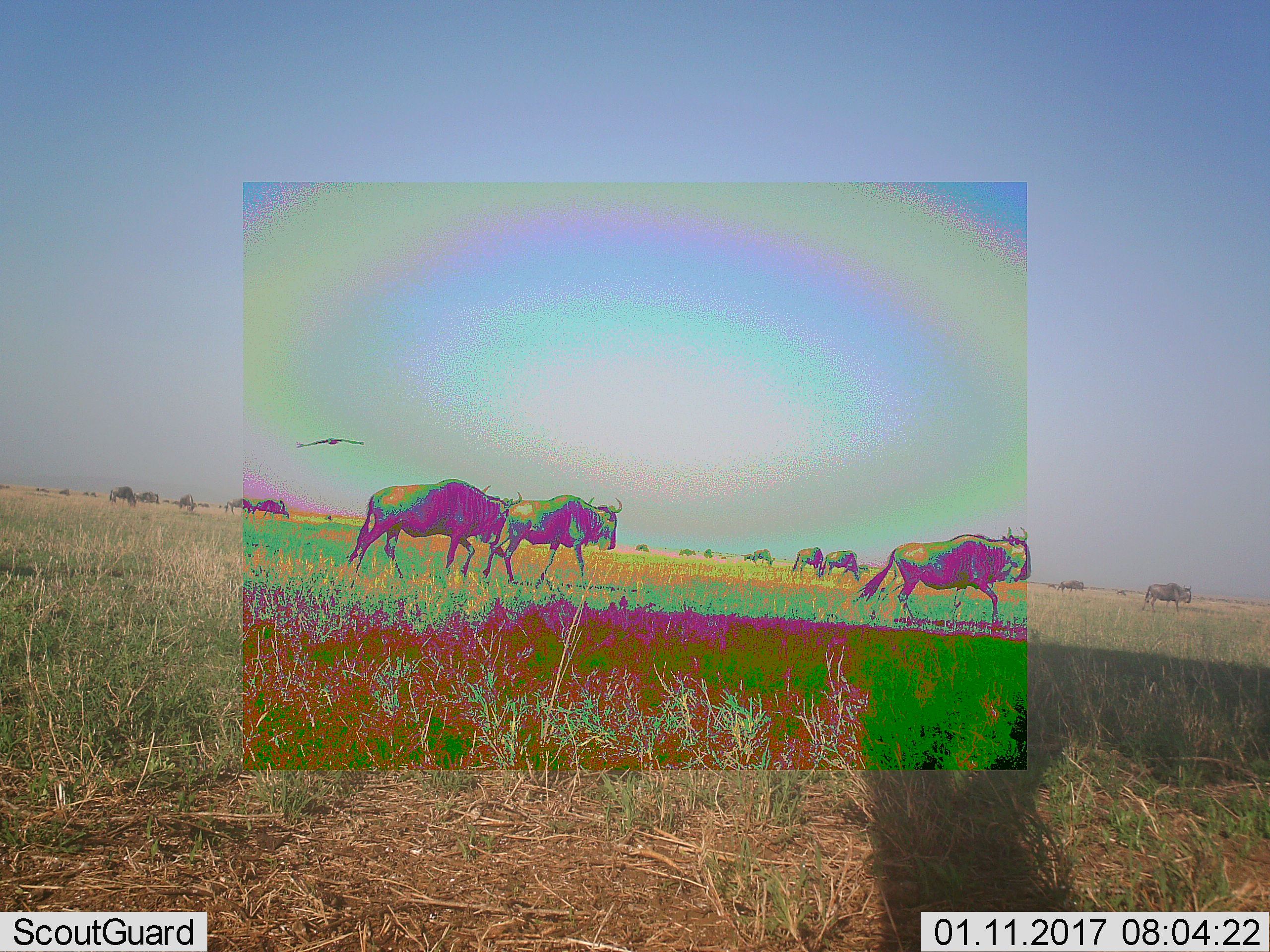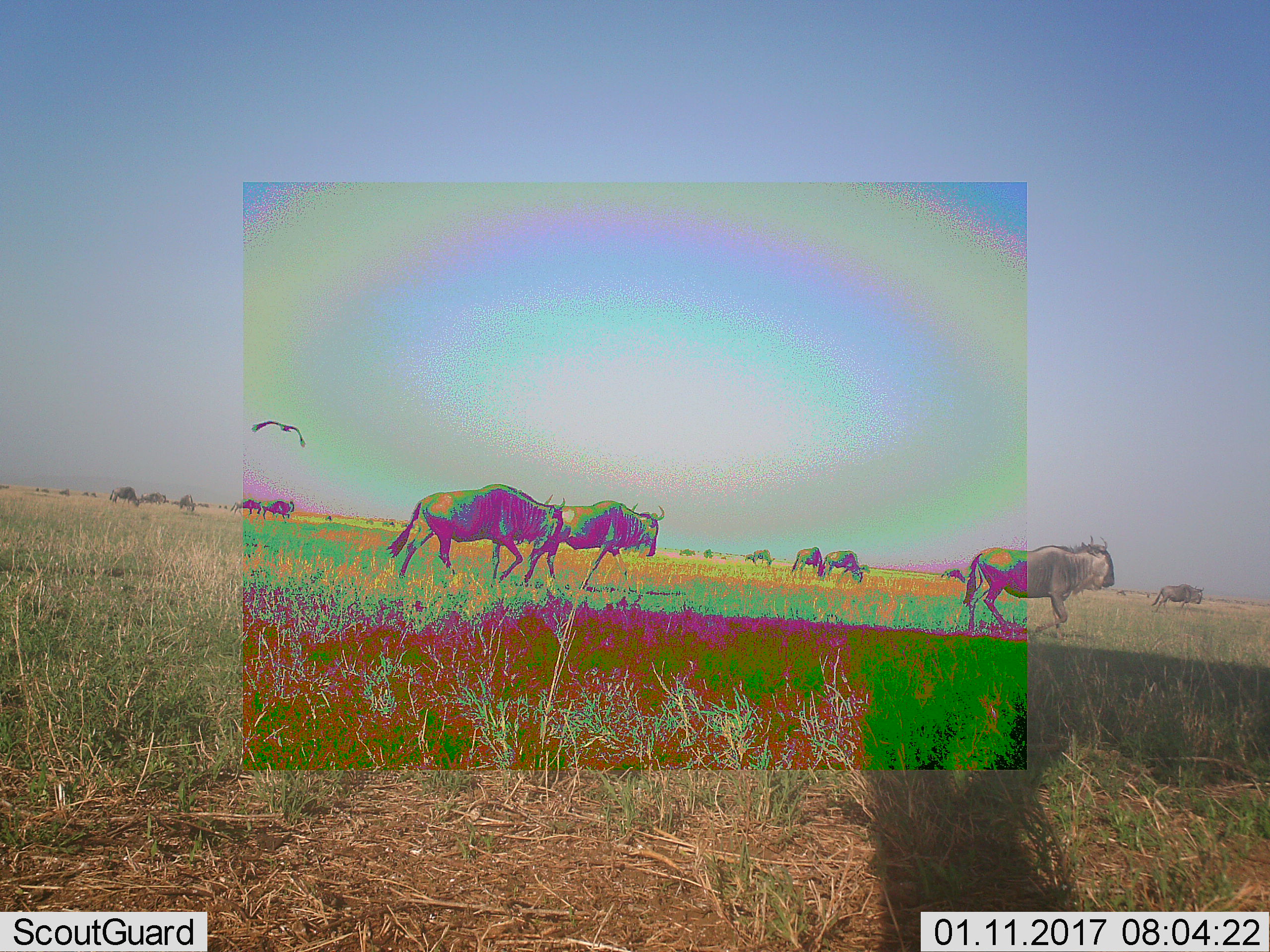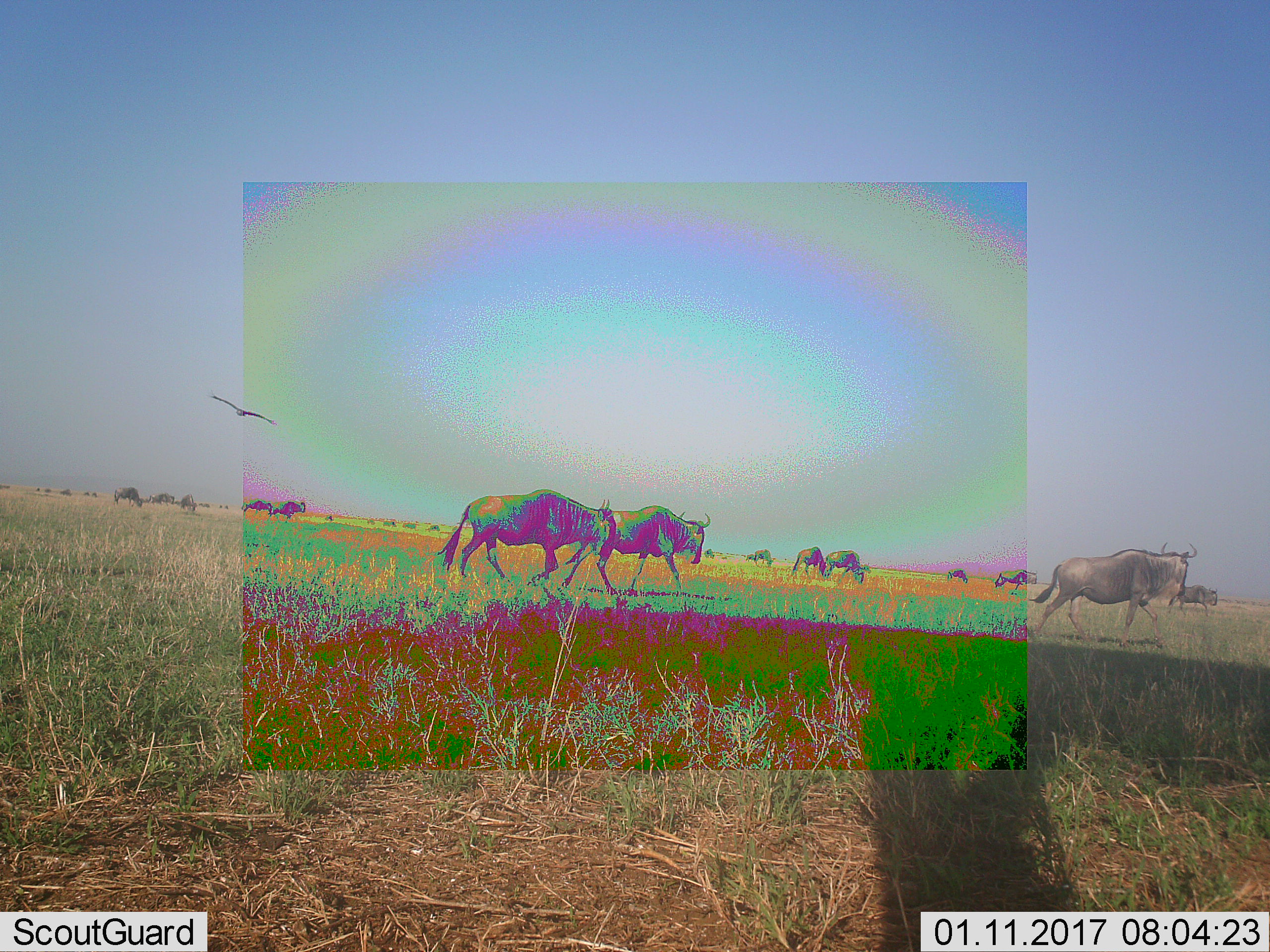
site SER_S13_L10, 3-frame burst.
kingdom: Animalia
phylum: Chordata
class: Mammalia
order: Artiodactyla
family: Bovidae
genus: Connochaetes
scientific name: Connochaetes taurinus taurinus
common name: blue wildebeest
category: wildebeestblue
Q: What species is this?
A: Wildebeestblue (blue wildebeest) (Connochaetes taurinus taurinus).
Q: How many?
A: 11-50.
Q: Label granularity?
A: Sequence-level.